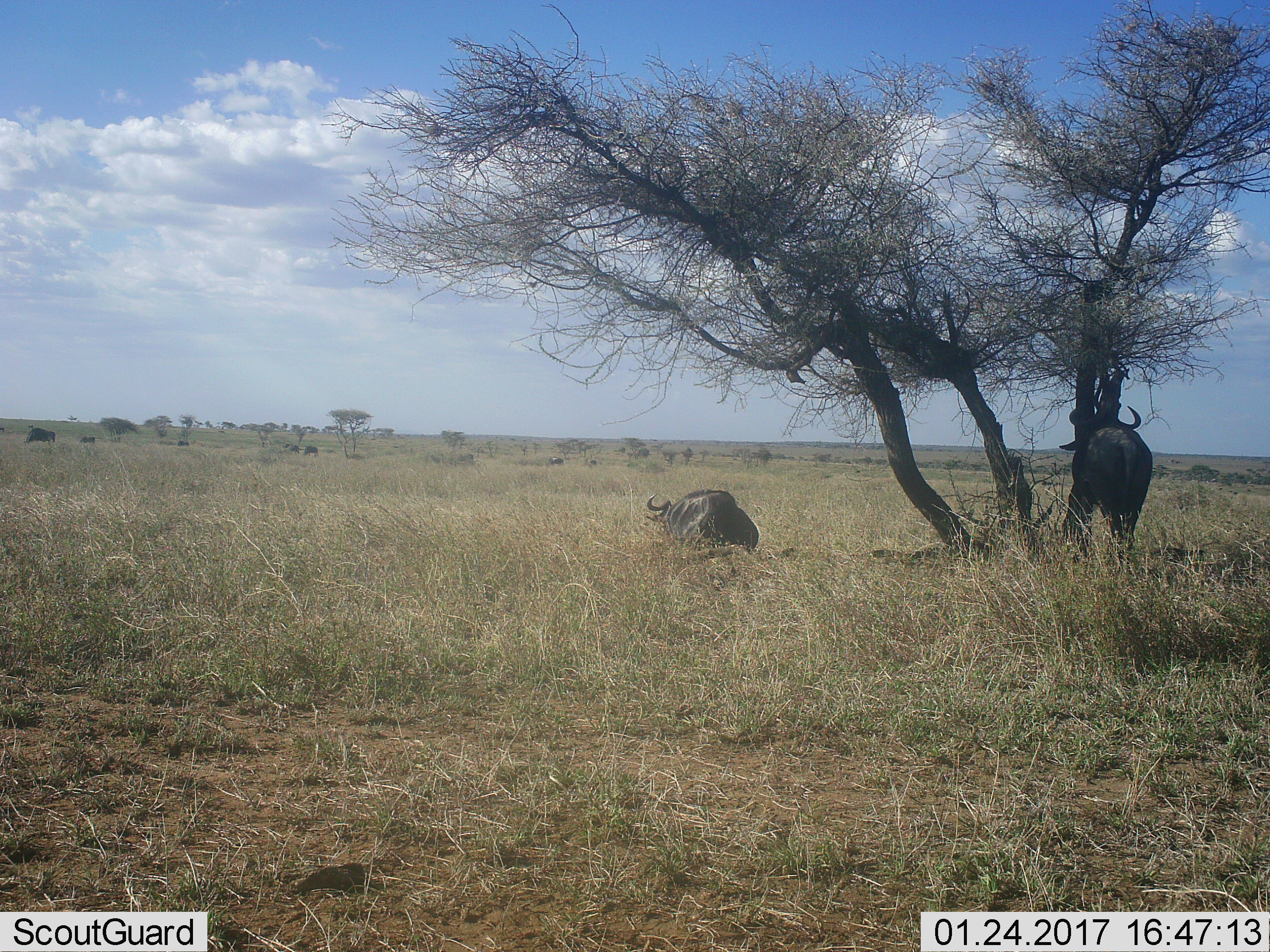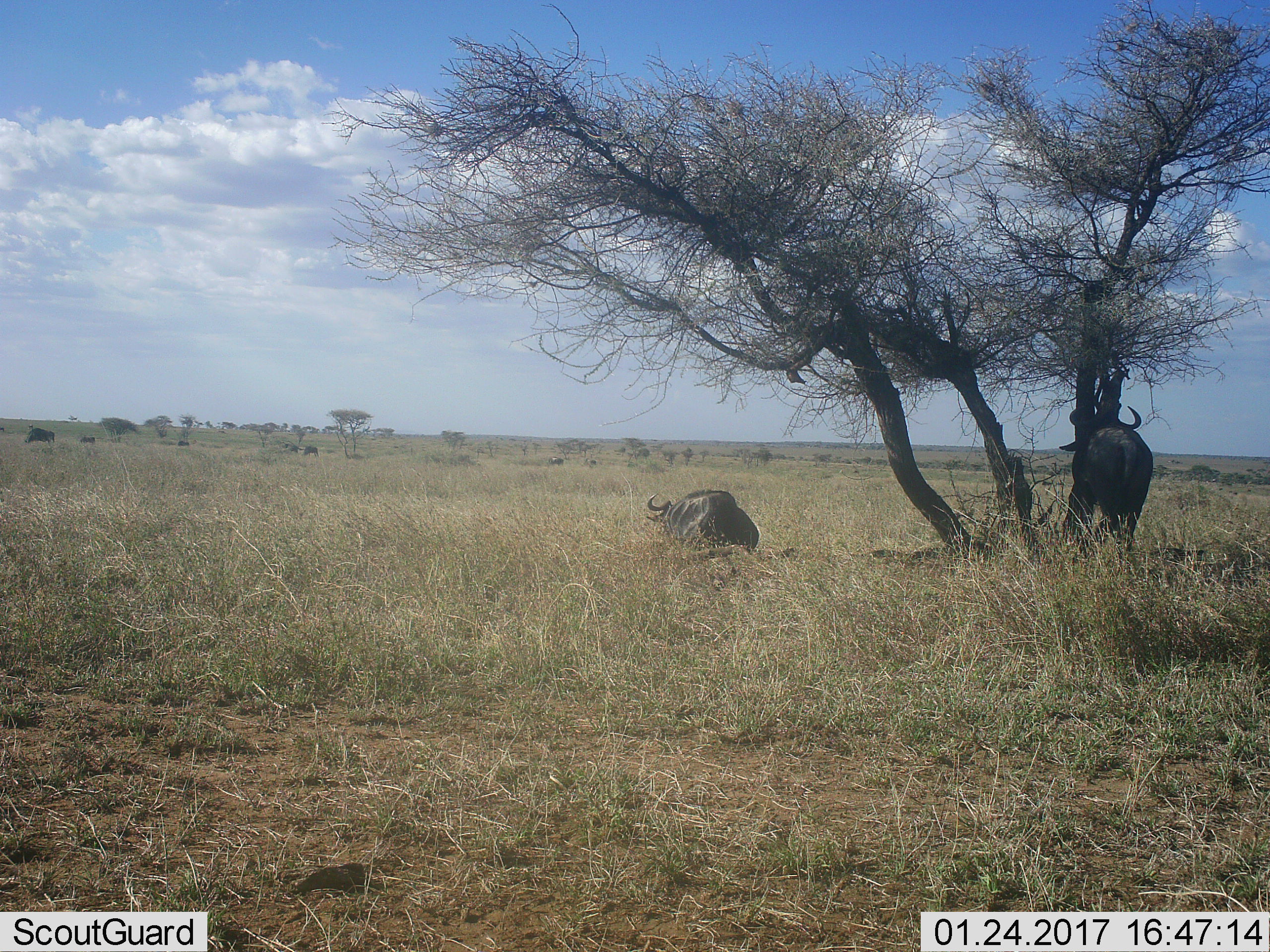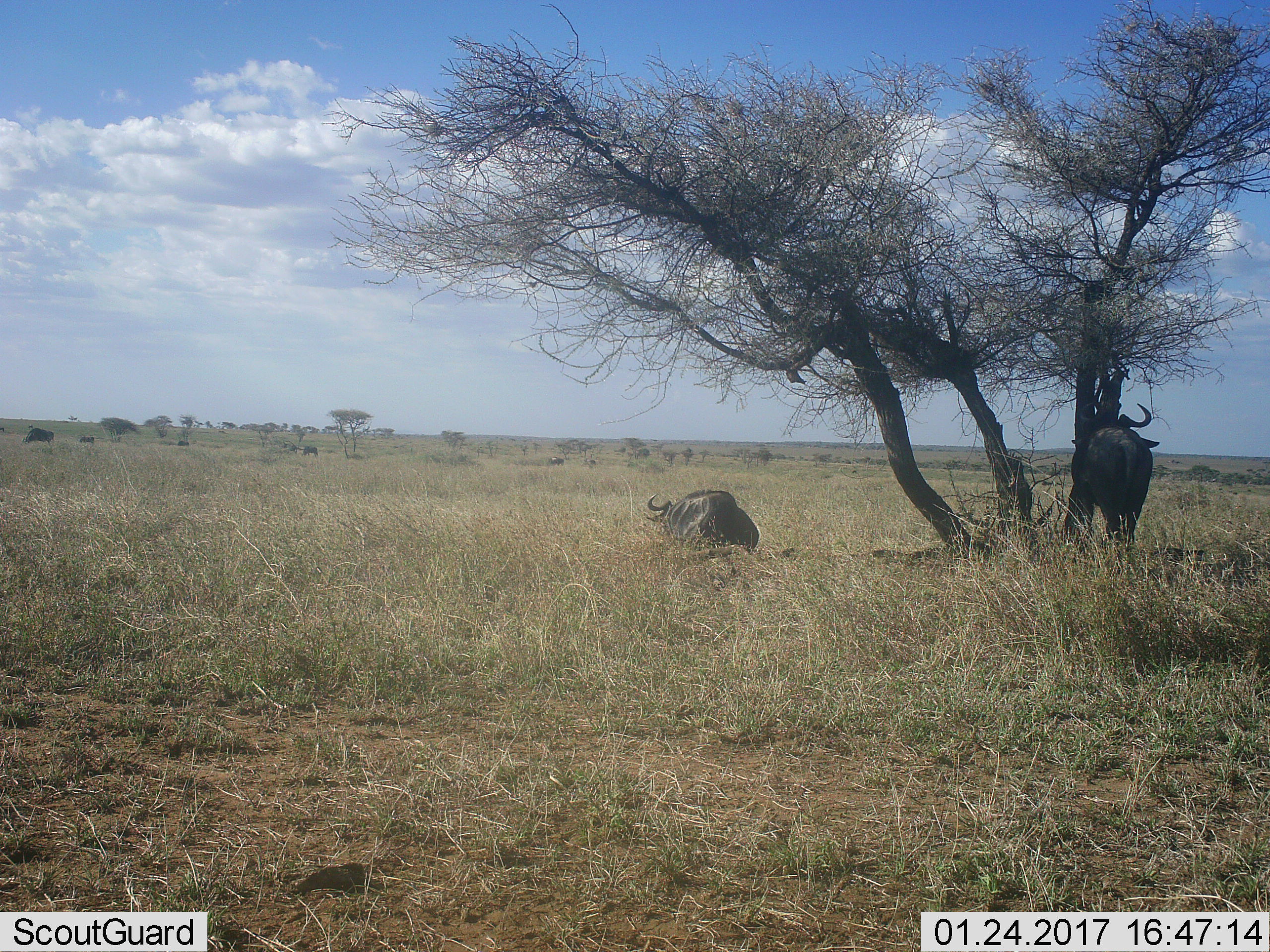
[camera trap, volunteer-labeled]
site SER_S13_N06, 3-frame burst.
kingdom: Animalia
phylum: Chordata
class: Mammalia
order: Artiodactyla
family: Bovidae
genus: Connochaetes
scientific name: Connochaetes taurinus taurinus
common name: blue wildebeest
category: wildebeestblue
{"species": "wildebeestblue (blue wildebeest) (Connochaetes taurinus taurinus)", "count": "11-50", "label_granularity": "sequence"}